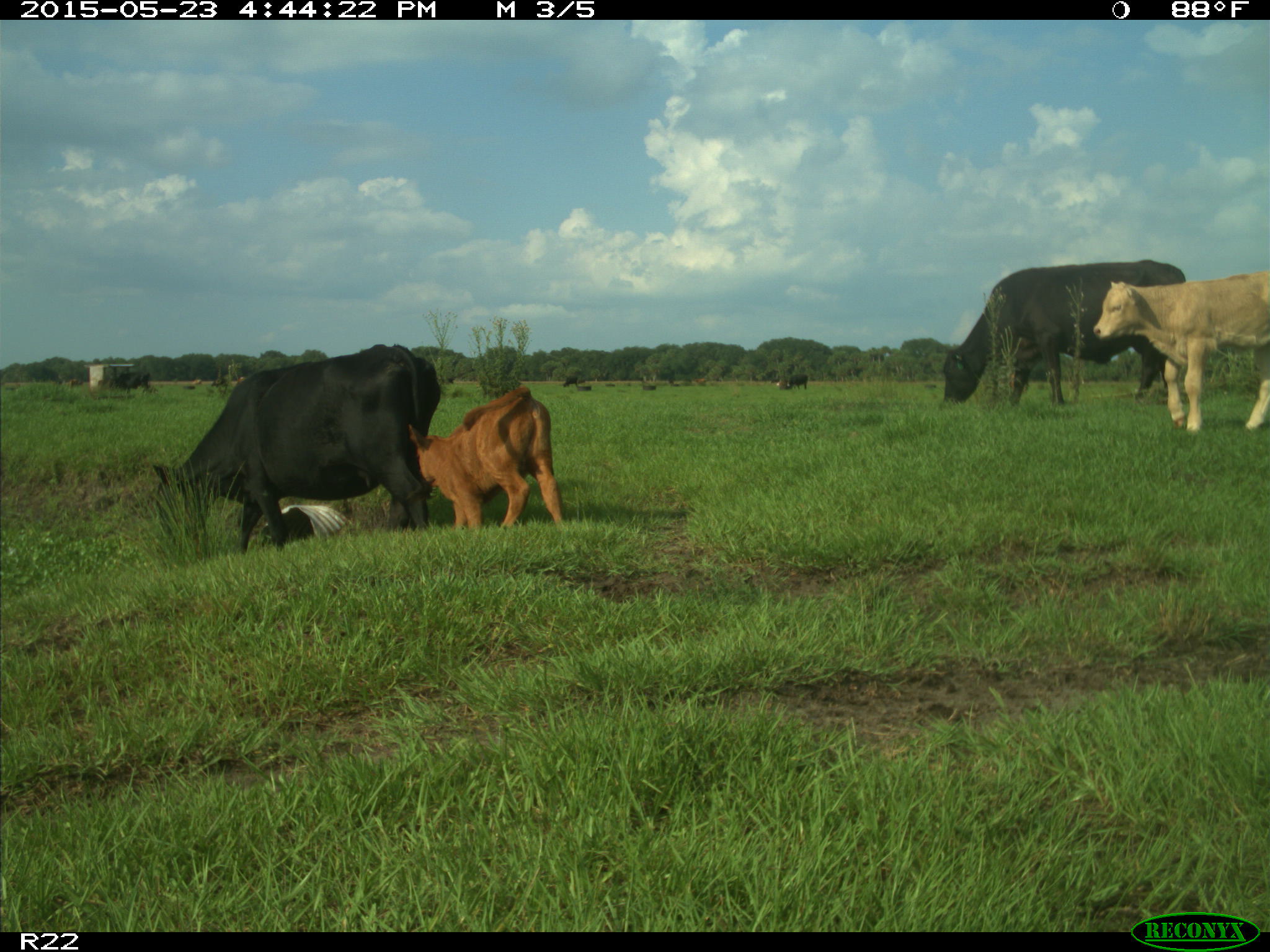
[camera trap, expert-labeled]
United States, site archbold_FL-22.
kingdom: Animalia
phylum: Chordata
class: Mammalia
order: Artiodactyla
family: Bovidae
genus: Bos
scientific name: Bos taurus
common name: domestic cow